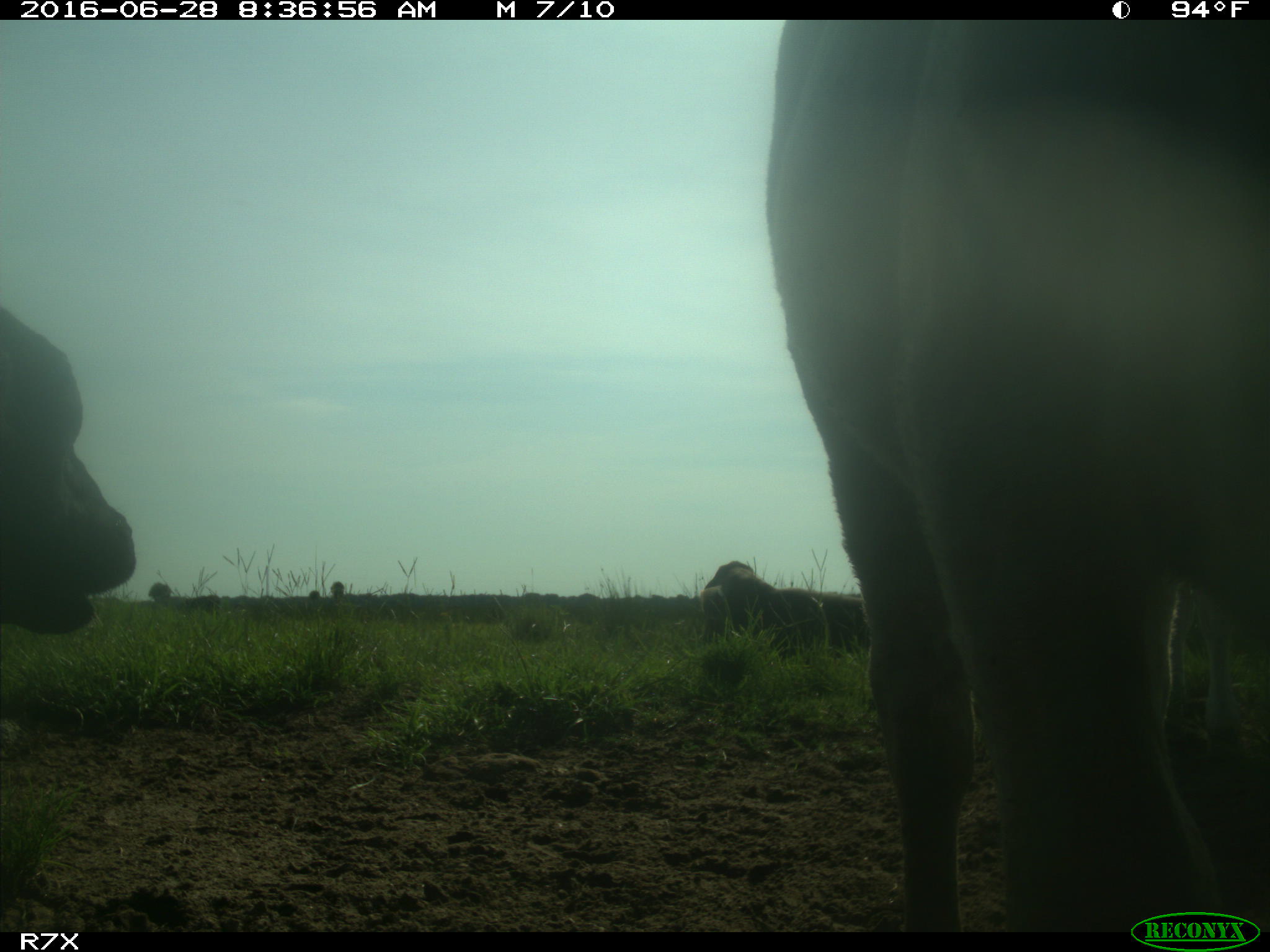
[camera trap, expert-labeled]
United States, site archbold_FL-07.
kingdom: Animalia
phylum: Chordata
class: Mammalia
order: Artiodactyla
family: Bovidae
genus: Bos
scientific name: Bos taurus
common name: domestic cow